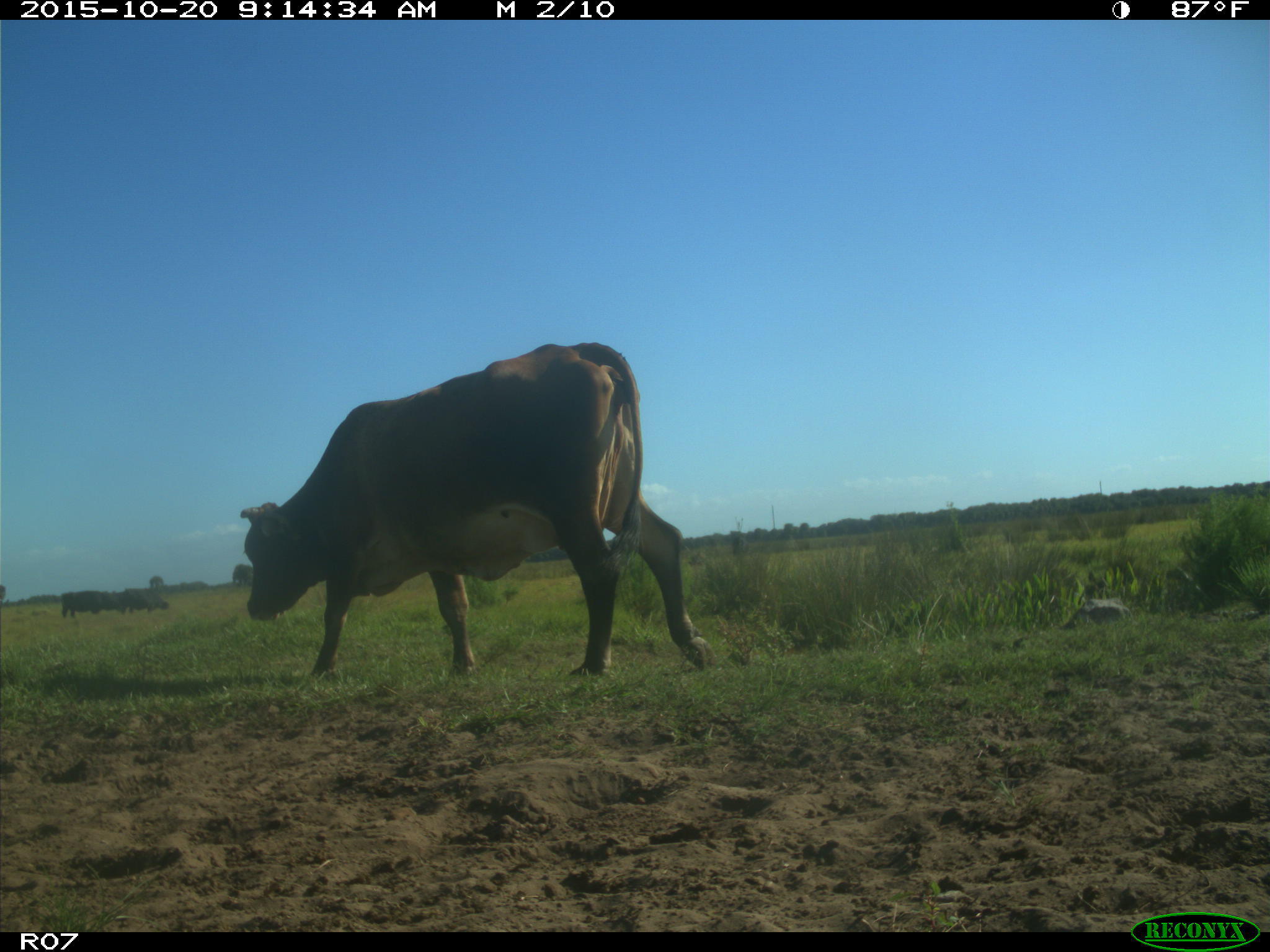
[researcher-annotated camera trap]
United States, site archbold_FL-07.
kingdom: Animalia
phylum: Chordata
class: Mammalia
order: Artiodactyla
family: Bovidae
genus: Bos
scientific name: Bos taurus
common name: domestic cow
Bos taurus (domestic cow).